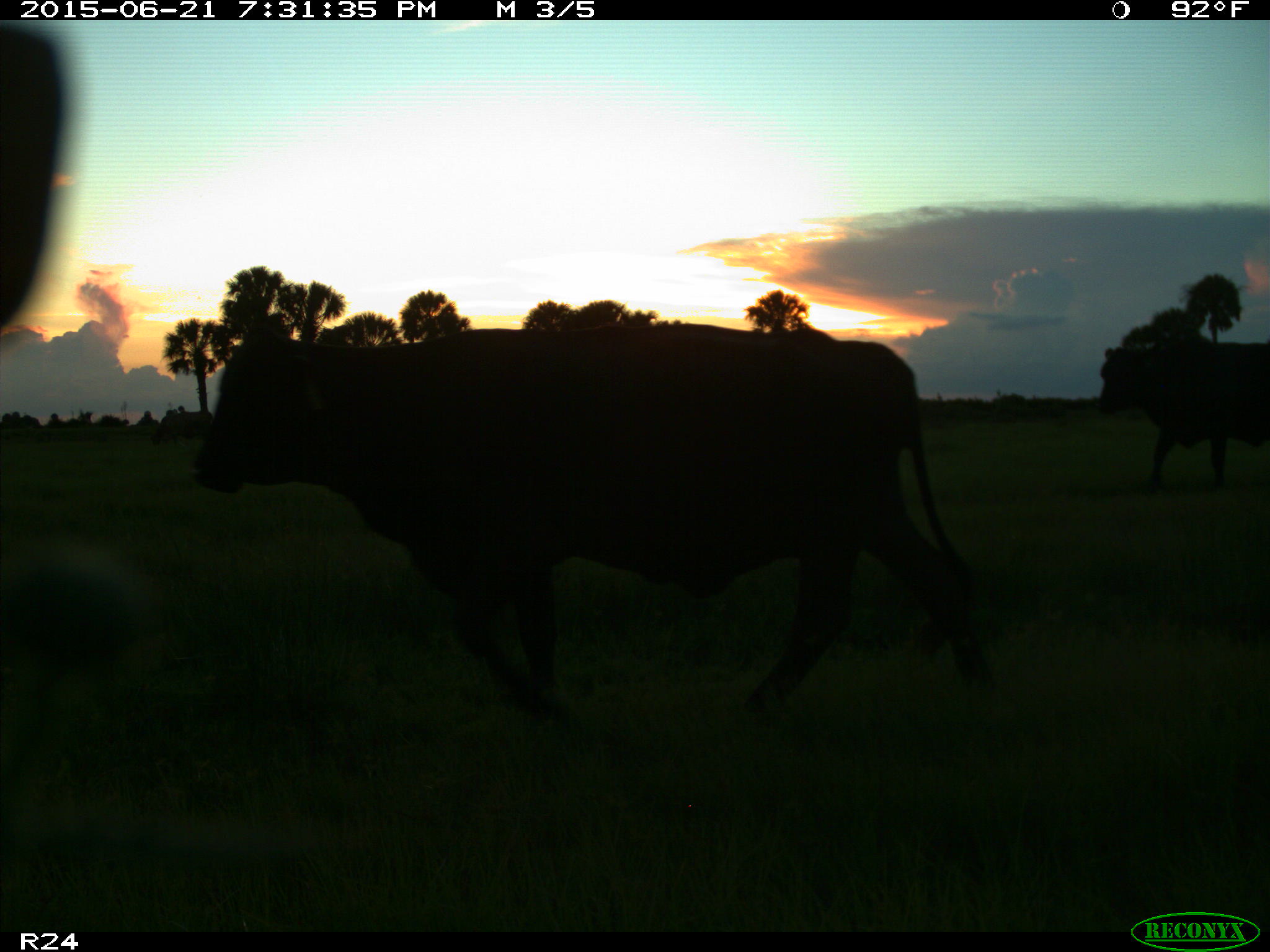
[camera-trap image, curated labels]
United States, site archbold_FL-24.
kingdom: Animalia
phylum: Chordata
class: Mammalia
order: Artiodactyla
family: Bovidae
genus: Bos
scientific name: Bos taurus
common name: domestic cow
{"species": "Bos taurus (domestic cow)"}